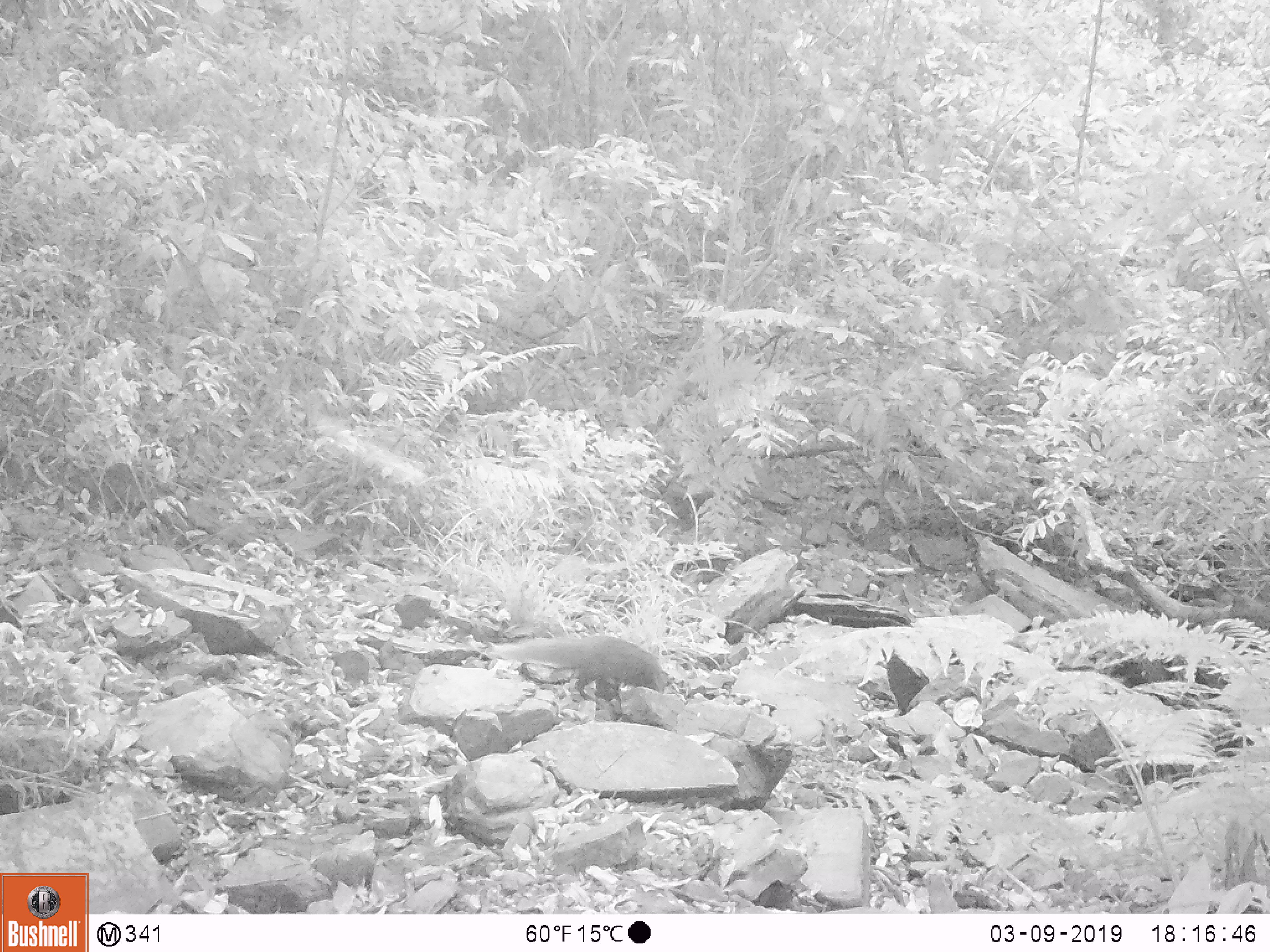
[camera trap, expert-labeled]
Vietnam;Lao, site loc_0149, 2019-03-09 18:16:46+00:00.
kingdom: Animalia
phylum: Chordata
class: Mammalia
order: Carnivora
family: Herpestidae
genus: Urva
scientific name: Urva urva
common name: crab-eating mongoose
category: crab eating mongoose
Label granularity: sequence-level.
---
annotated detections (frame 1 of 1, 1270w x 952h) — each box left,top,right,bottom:
crab eating mongoose: 488,634,672,700